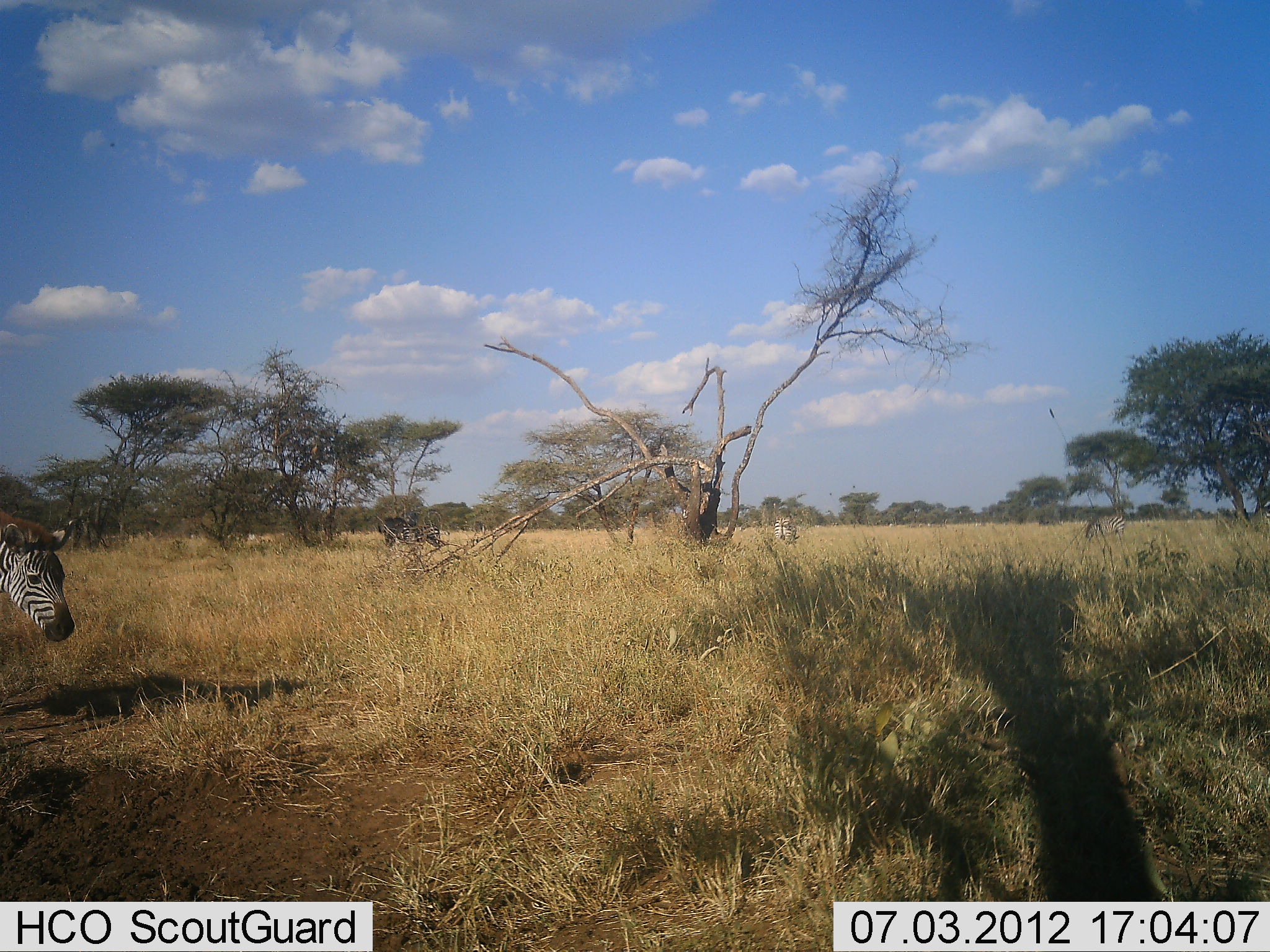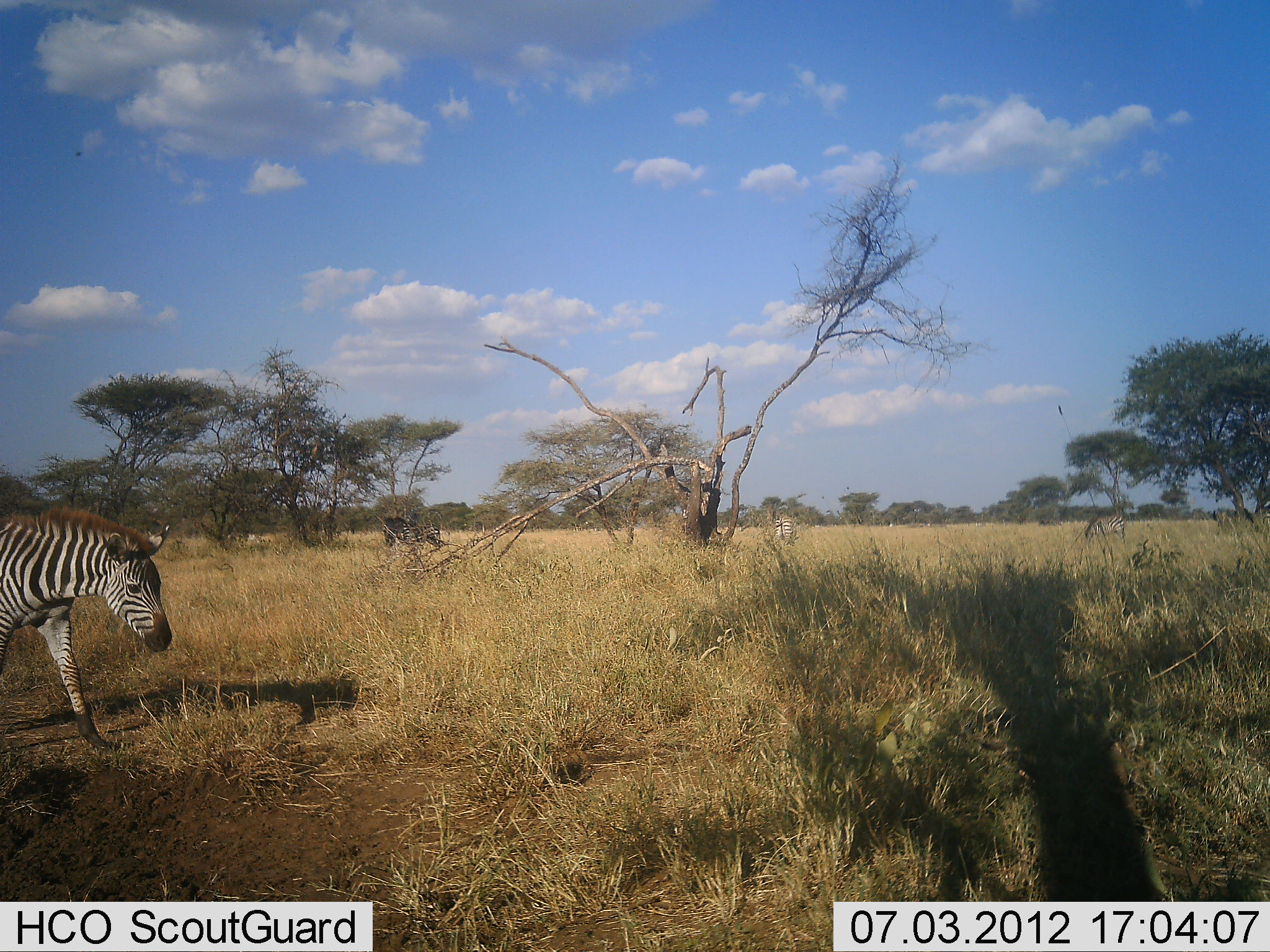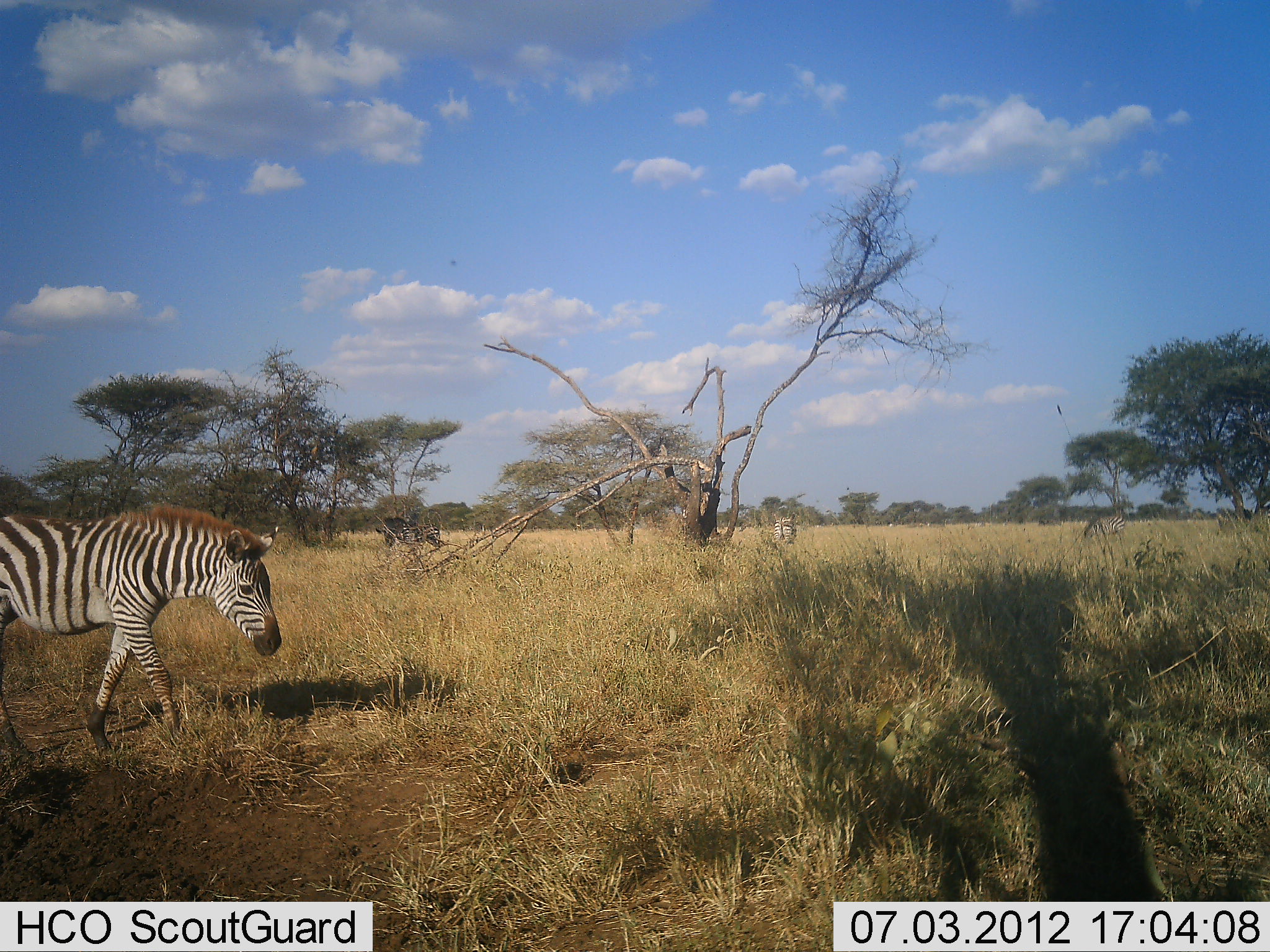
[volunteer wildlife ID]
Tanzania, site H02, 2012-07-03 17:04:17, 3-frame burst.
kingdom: Animalia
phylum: Chordata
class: Mammalia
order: Perissodactyla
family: Equidae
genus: Equus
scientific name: Equus quagga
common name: plains zebra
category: zebra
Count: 3.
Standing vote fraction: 64%.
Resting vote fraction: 0%.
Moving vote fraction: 91%.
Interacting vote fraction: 0%.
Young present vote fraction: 0%.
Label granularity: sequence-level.